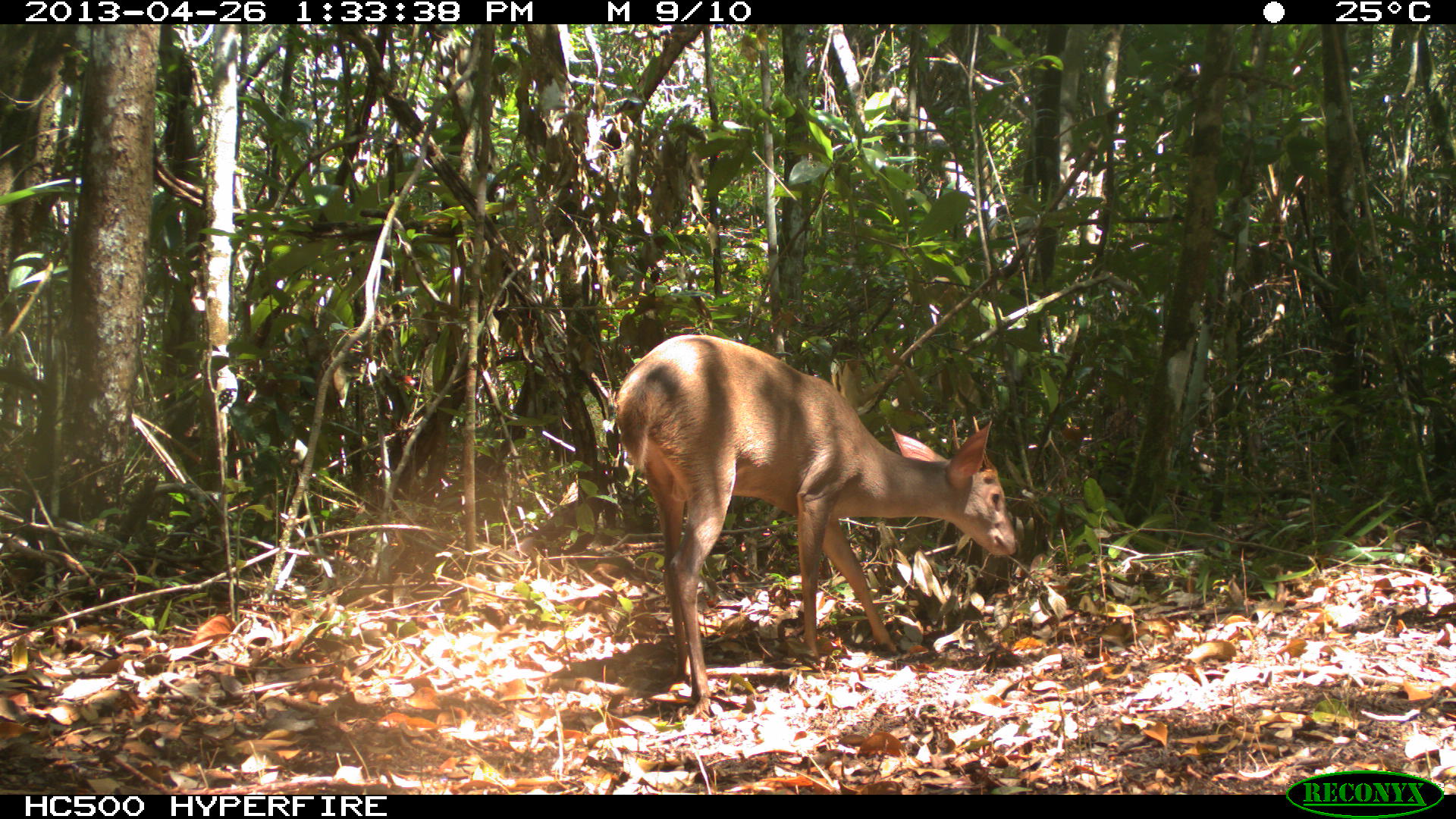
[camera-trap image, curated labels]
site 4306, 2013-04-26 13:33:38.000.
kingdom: Animalia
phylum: Chordata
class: Mammalia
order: Artiodactyla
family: Cervidae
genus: Odocoileus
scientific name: Odocoileus pandora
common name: yucatán brown brocket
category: mazama pandora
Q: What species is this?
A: Mazama pandora (yucatán brown brocket) (Odocoileus pandora).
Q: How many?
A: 1.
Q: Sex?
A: Male.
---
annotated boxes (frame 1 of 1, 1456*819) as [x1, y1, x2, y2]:
mazama pandora: [611, 331, 1017, 717]